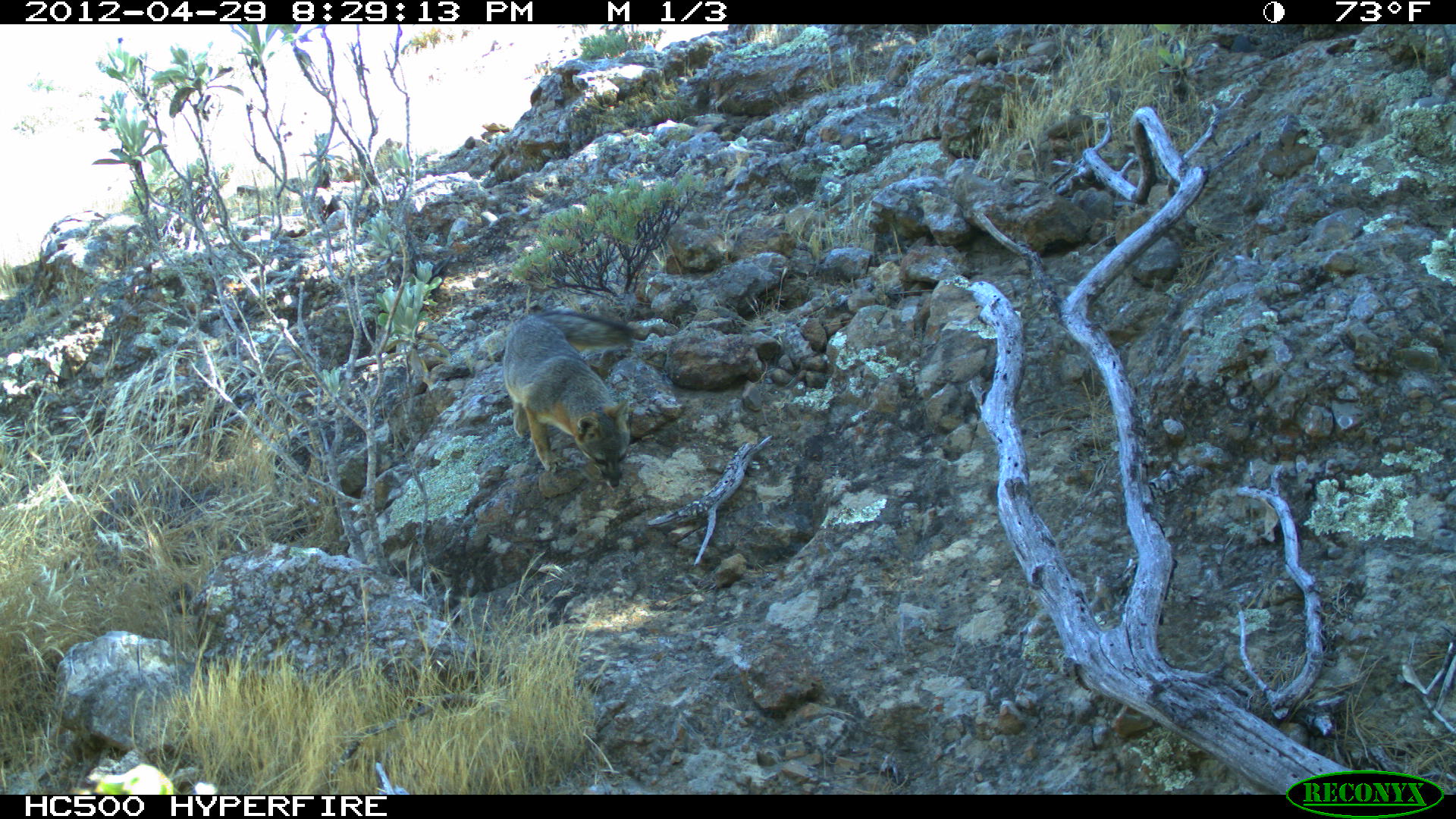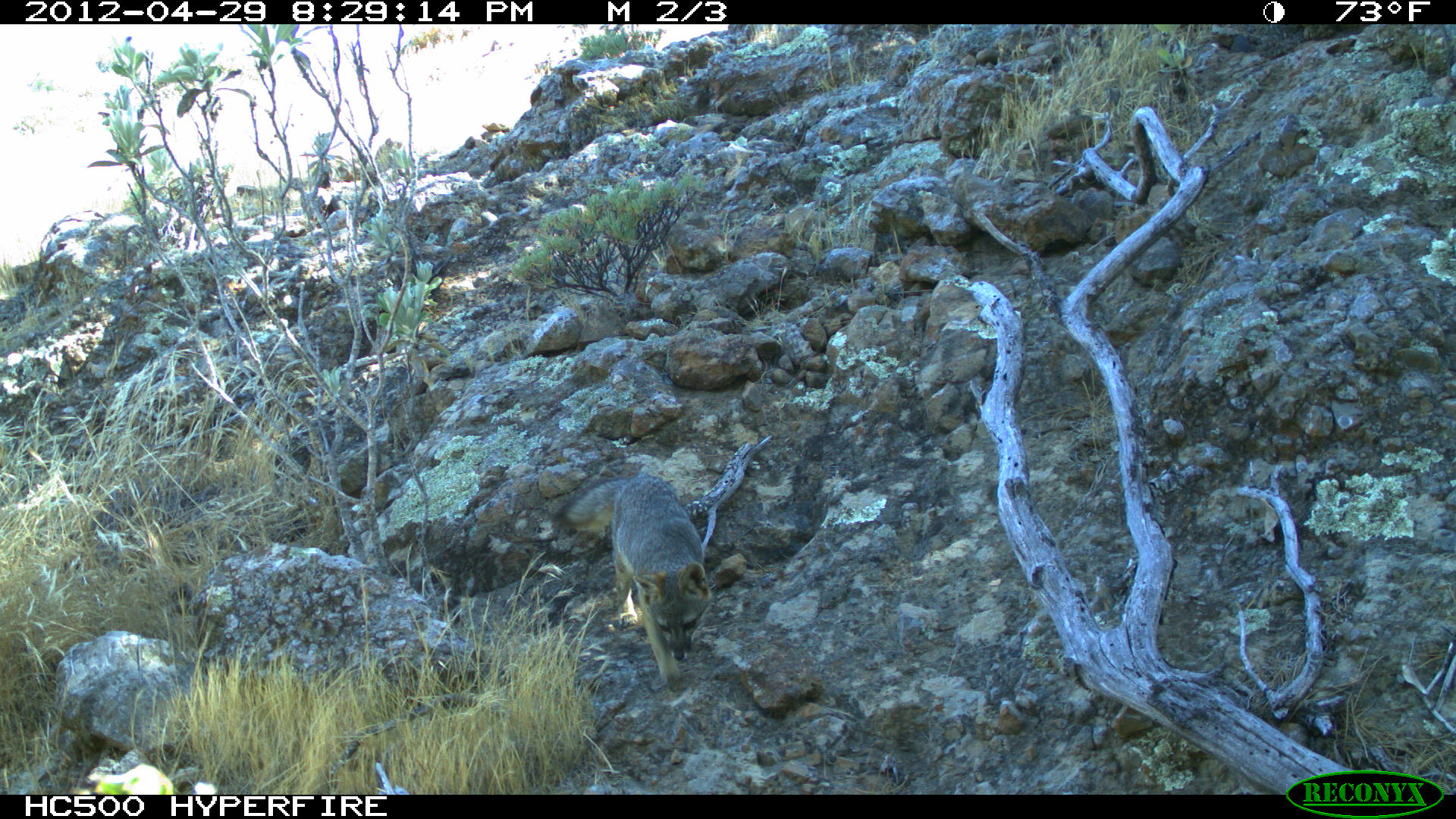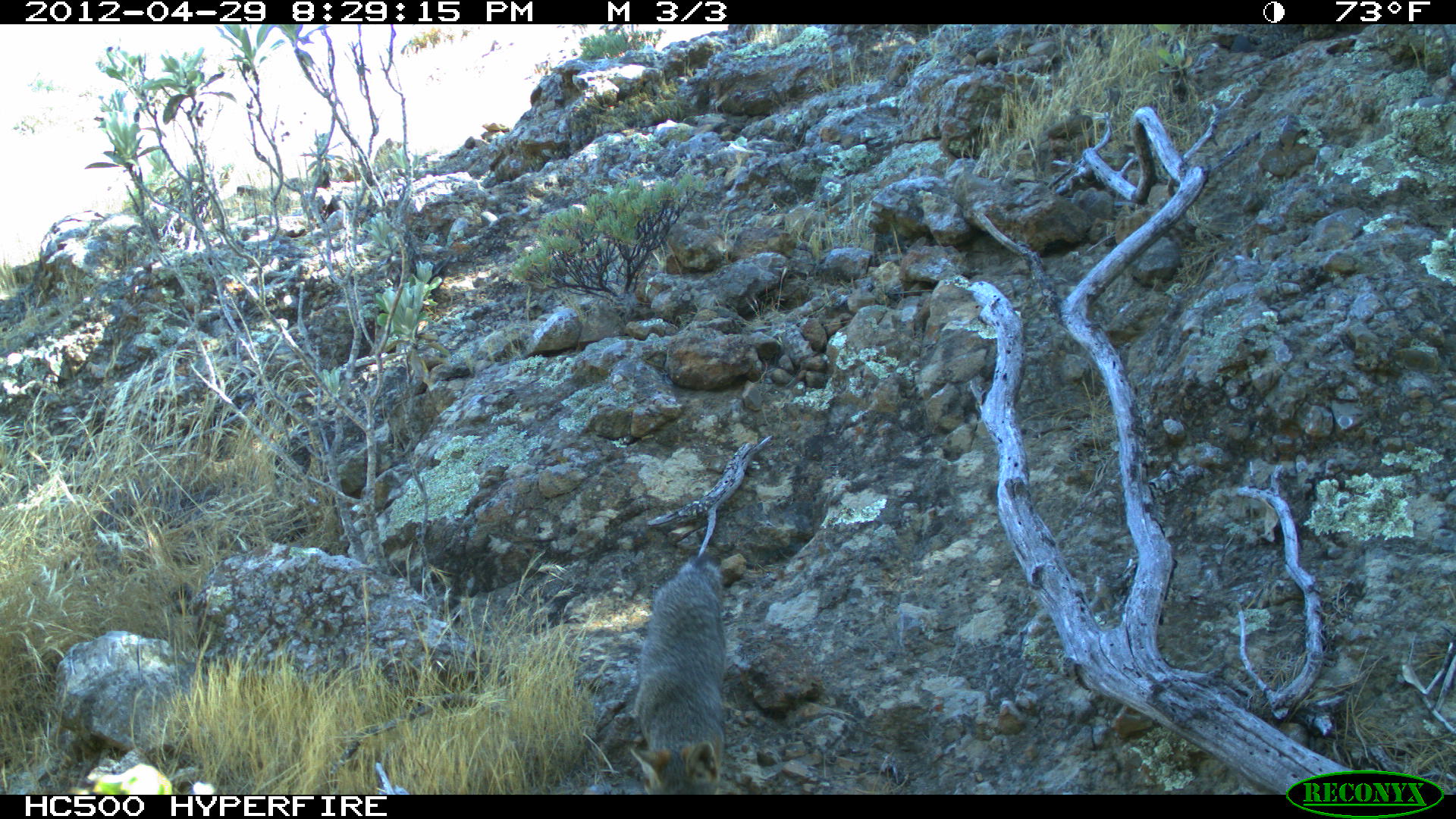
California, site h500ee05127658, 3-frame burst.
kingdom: Animalia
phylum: Chordata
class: Mammalia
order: Carnivora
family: Canidae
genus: Urocyon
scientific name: Urocyon littoralis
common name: island fox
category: fox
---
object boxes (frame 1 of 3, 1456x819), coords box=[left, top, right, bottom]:
fox: box=[503, 309, 635, 489]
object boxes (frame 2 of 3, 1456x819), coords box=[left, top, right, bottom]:
fox: box=[553, 470, 711, 698]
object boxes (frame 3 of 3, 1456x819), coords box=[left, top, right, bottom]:
fox: box=[630, 555, 726, 795]